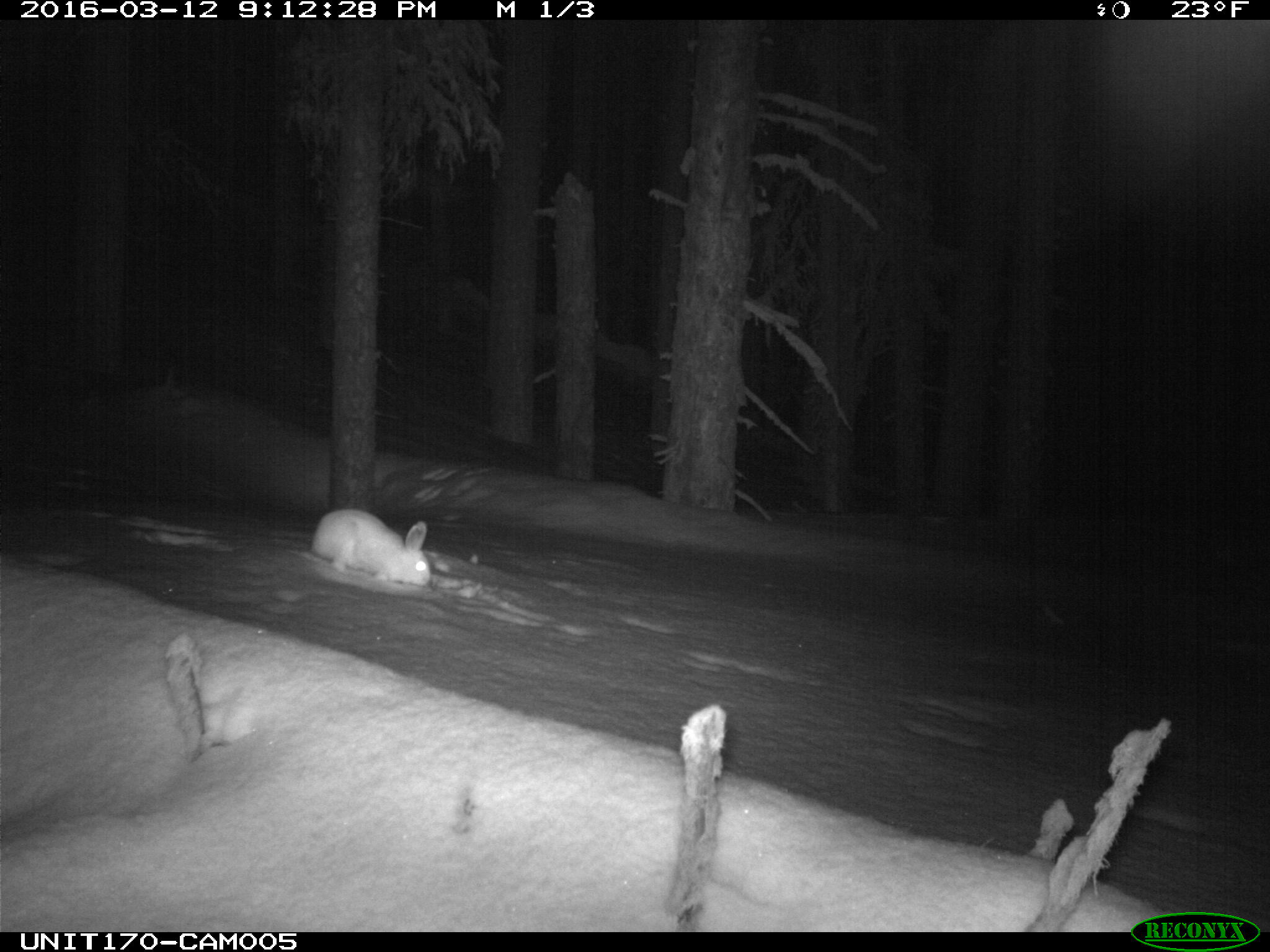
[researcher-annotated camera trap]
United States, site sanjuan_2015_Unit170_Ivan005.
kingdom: Animalia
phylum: Chordata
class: Mammalia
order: Lagomorpha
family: Leporidae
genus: Lepus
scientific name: Lepus americanus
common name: snowshoe hare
Lepus americanus (snowshoe hare).